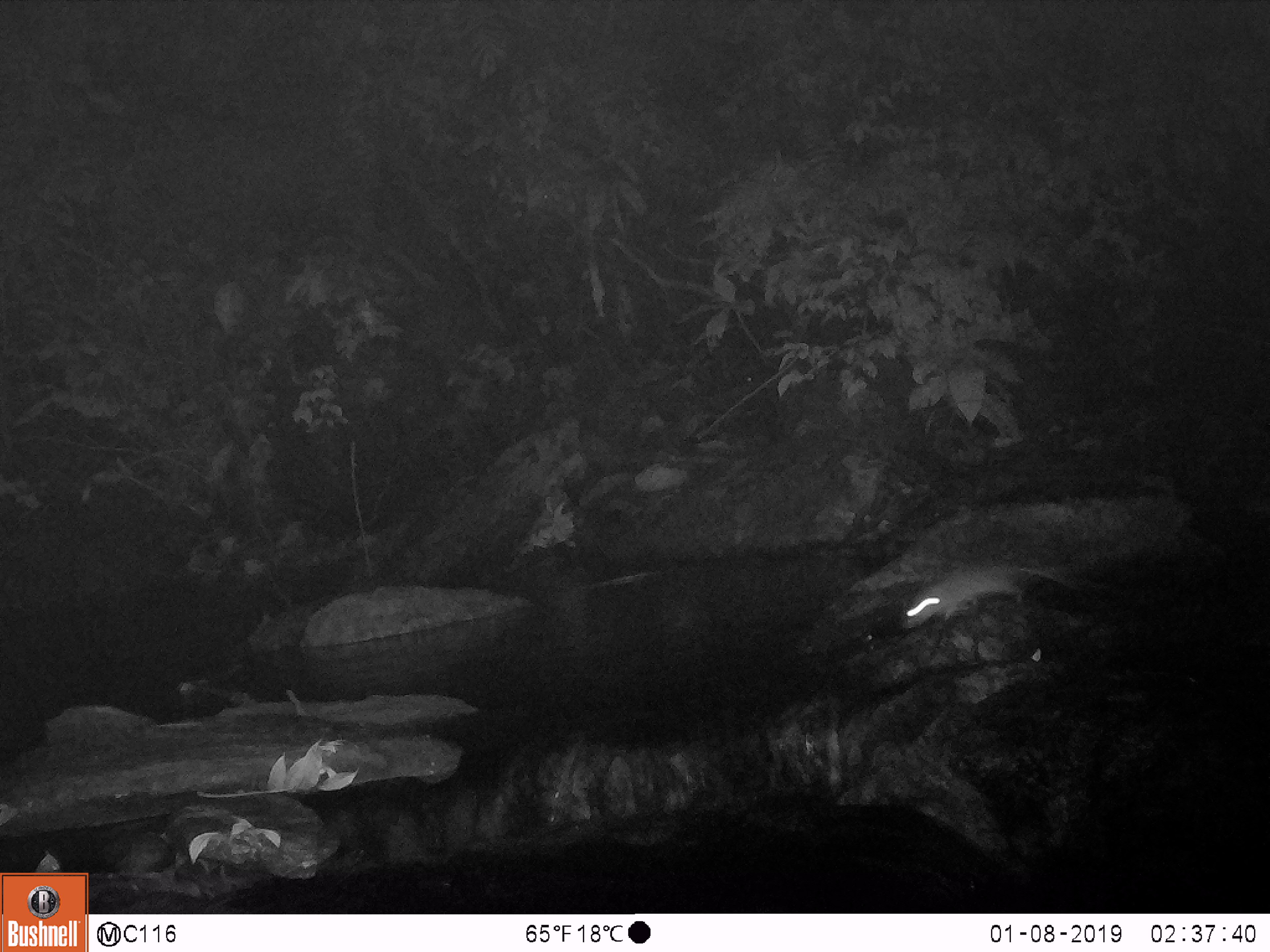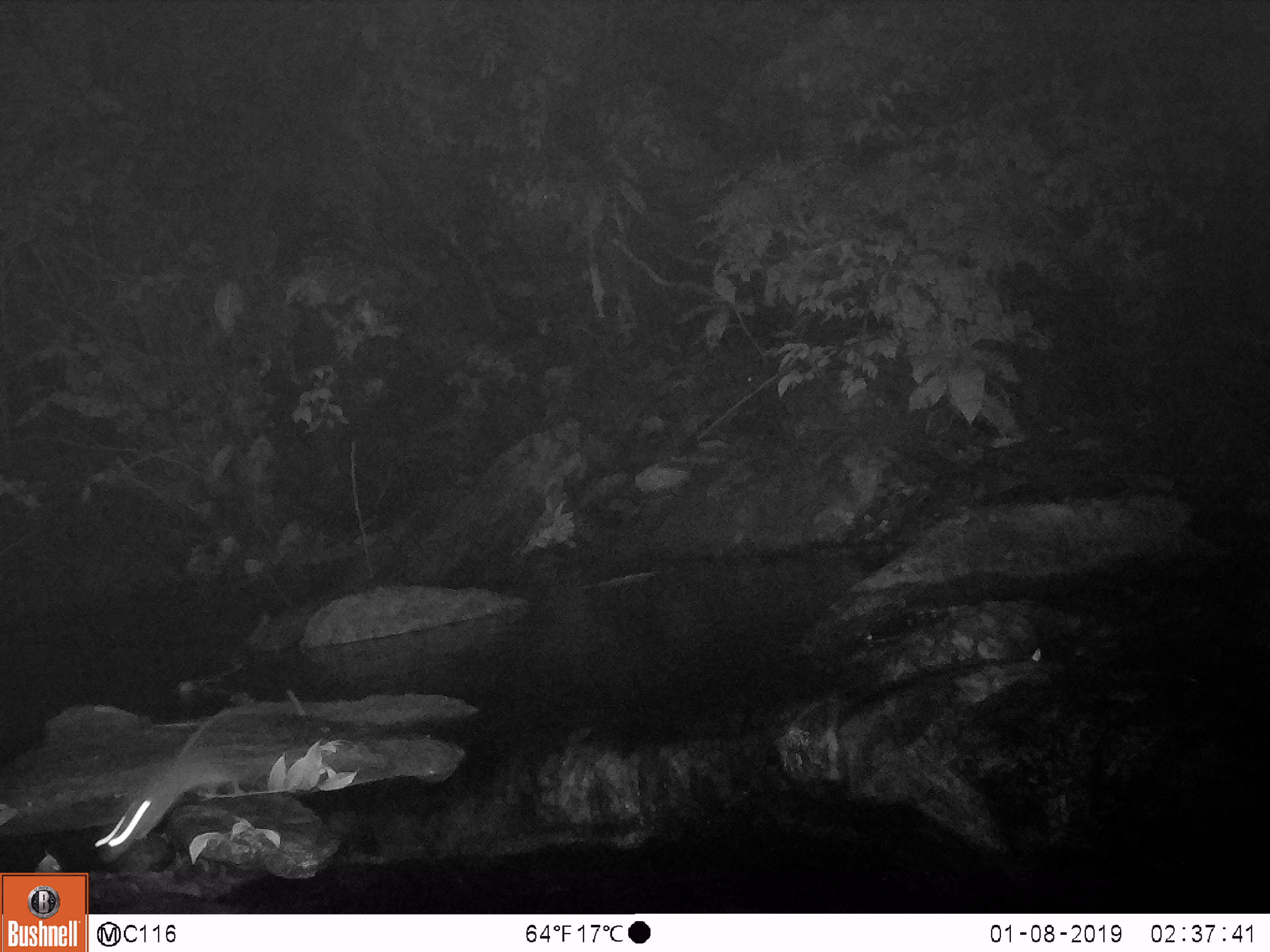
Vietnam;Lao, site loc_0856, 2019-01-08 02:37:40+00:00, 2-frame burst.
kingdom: Animalia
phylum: Chordata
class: Mammalia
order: Rodentia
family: Muridae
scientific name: Muridae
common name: old-world mice and rats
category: unidentified murid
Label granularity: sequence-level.